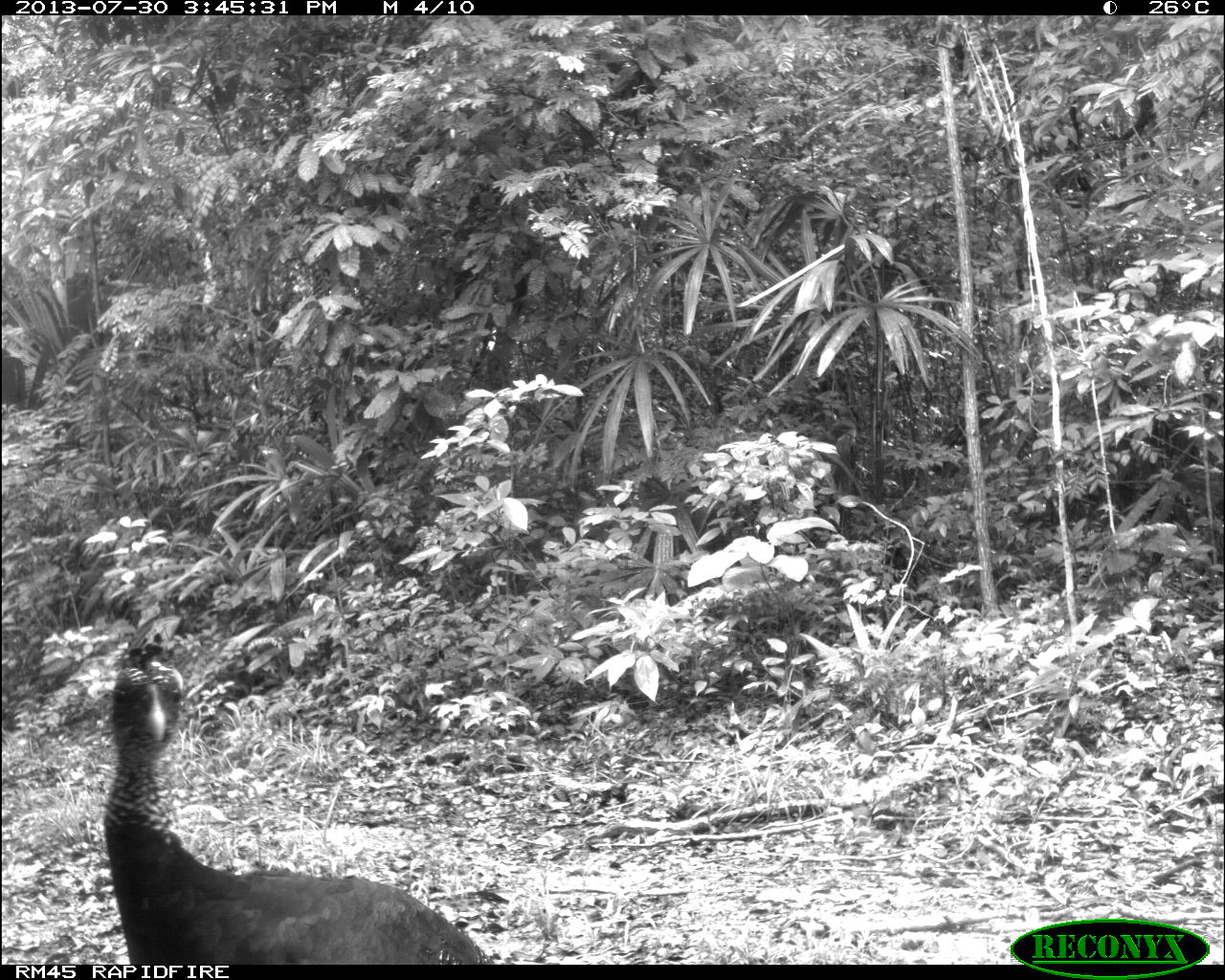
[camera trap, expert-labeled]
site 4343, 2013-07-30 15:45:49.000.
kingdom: Animalia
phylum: Chordata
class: Aves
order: Galliformes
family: Cracidae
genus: Crax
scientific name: Crax rubra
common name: great curassow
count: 2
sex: female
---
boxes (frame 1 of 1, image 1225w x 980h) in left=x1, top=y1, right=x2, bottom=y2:
crax rubra: left=100, top=617, right=485, bottom=964